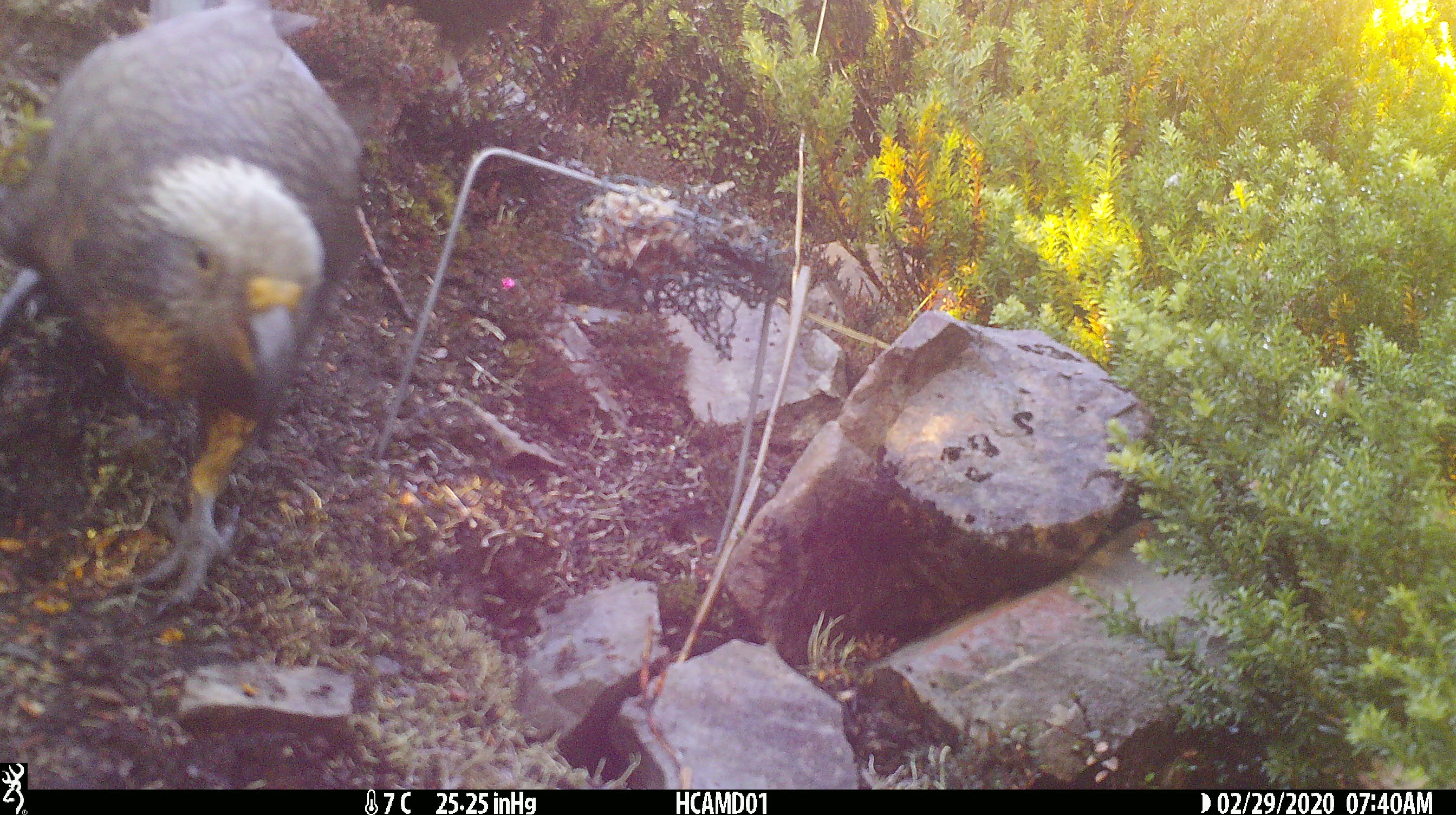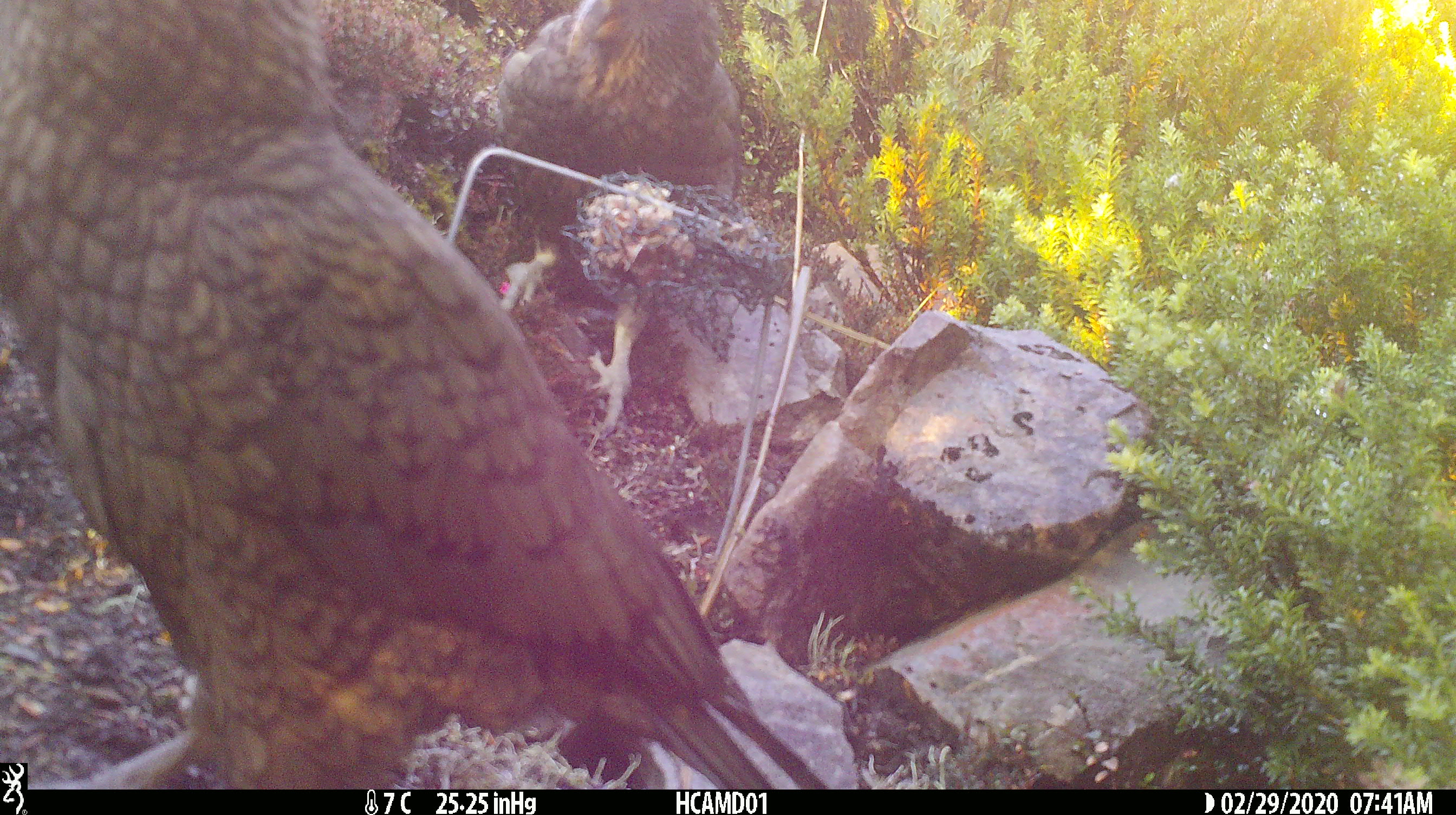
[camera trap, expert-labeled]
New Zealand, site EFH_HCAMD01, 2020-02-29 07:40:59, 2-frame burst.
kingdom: Animalia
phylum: Chordata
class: Aves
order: Psittaciformes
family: Strigopidae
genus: Nestor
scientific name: Nestor notabilis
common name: kea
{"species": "kea (Nestor notabilis)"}